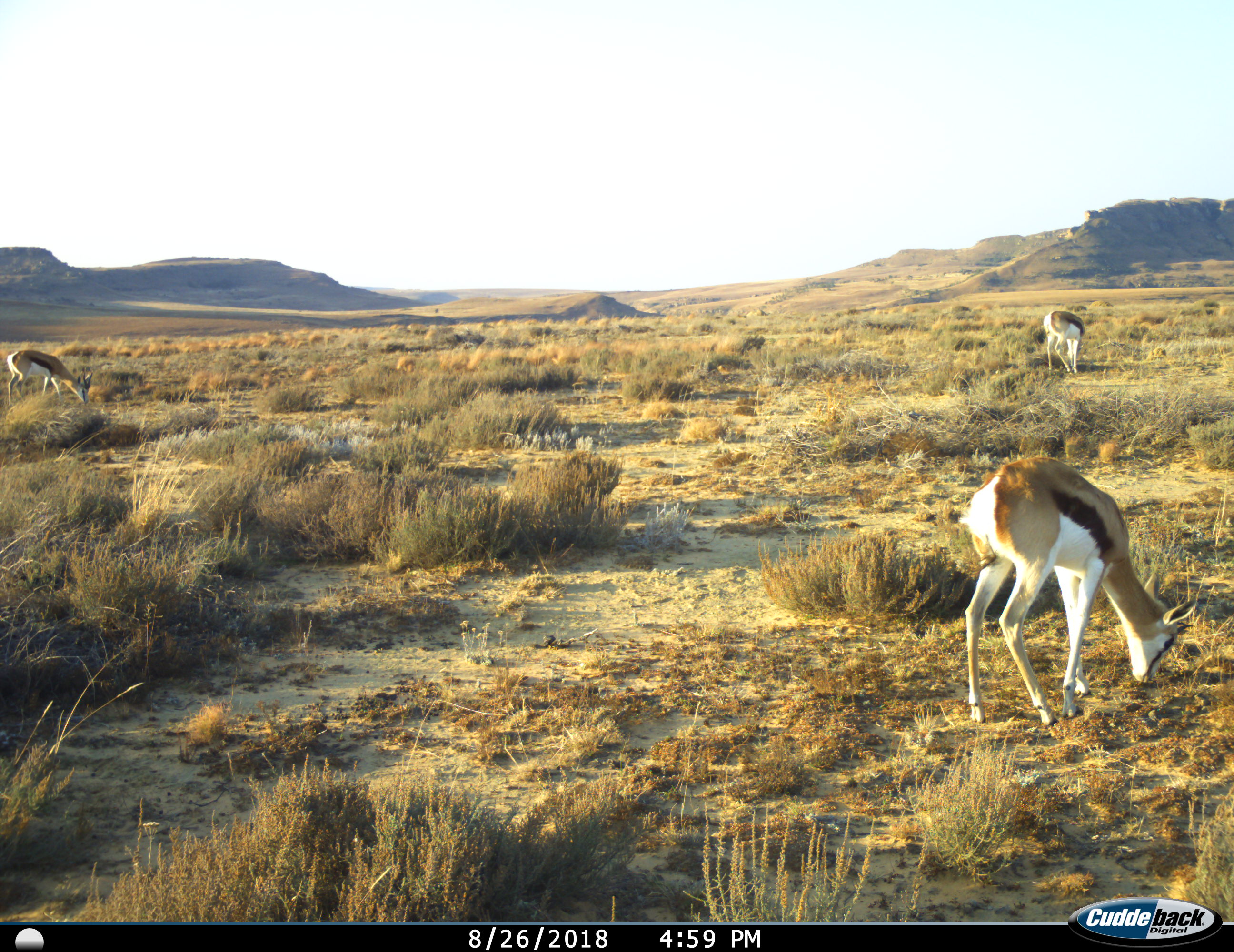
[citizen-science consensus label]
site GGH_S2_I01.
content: unidentified animal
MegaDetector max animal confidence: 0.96